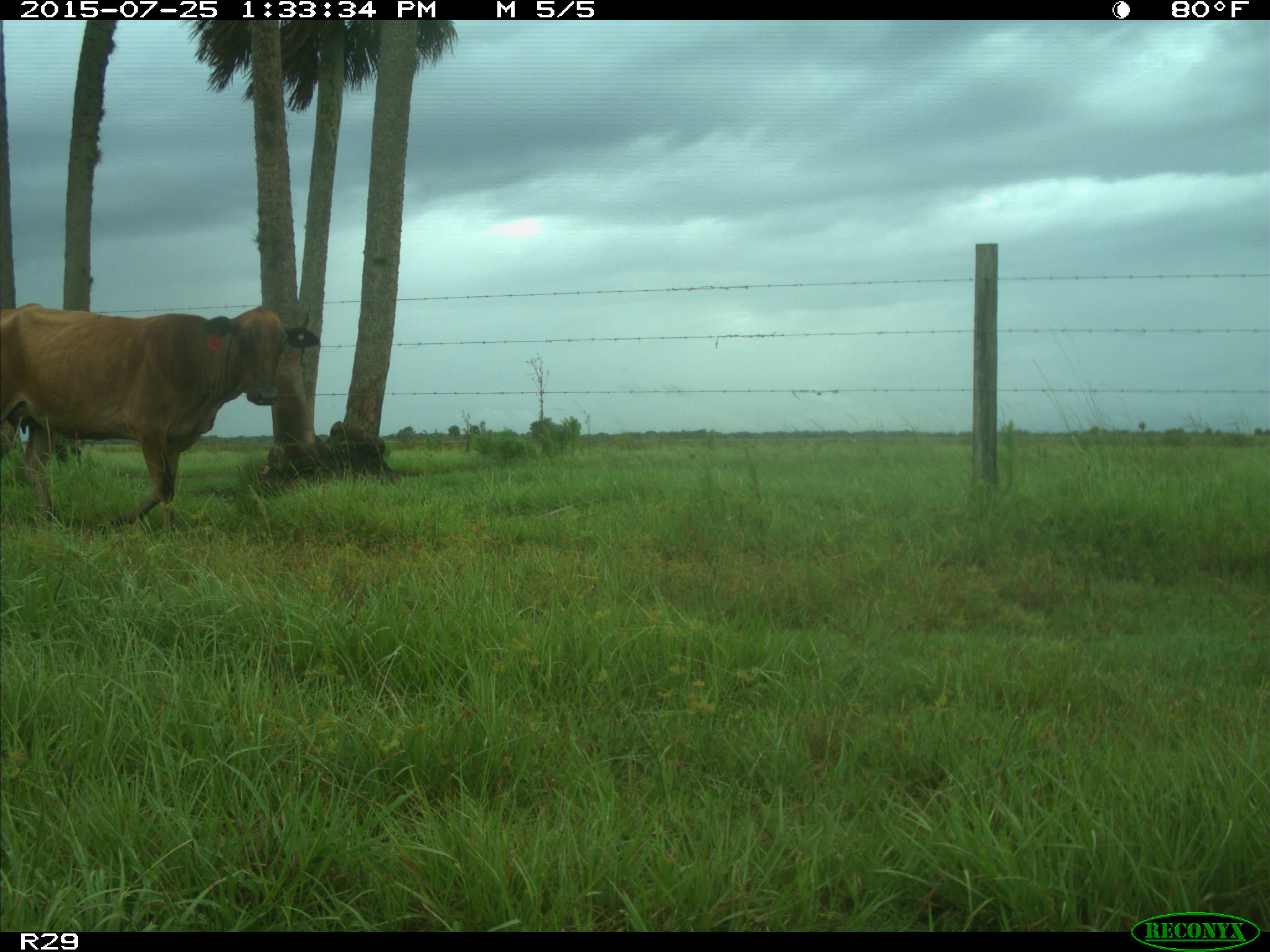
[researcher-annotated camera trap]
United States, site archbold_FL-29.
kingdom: Animalia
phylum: Chordata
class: Mammalia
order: Artiodactyla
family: Bovidae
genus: Bos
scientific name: Bos taurus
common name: domestic cow